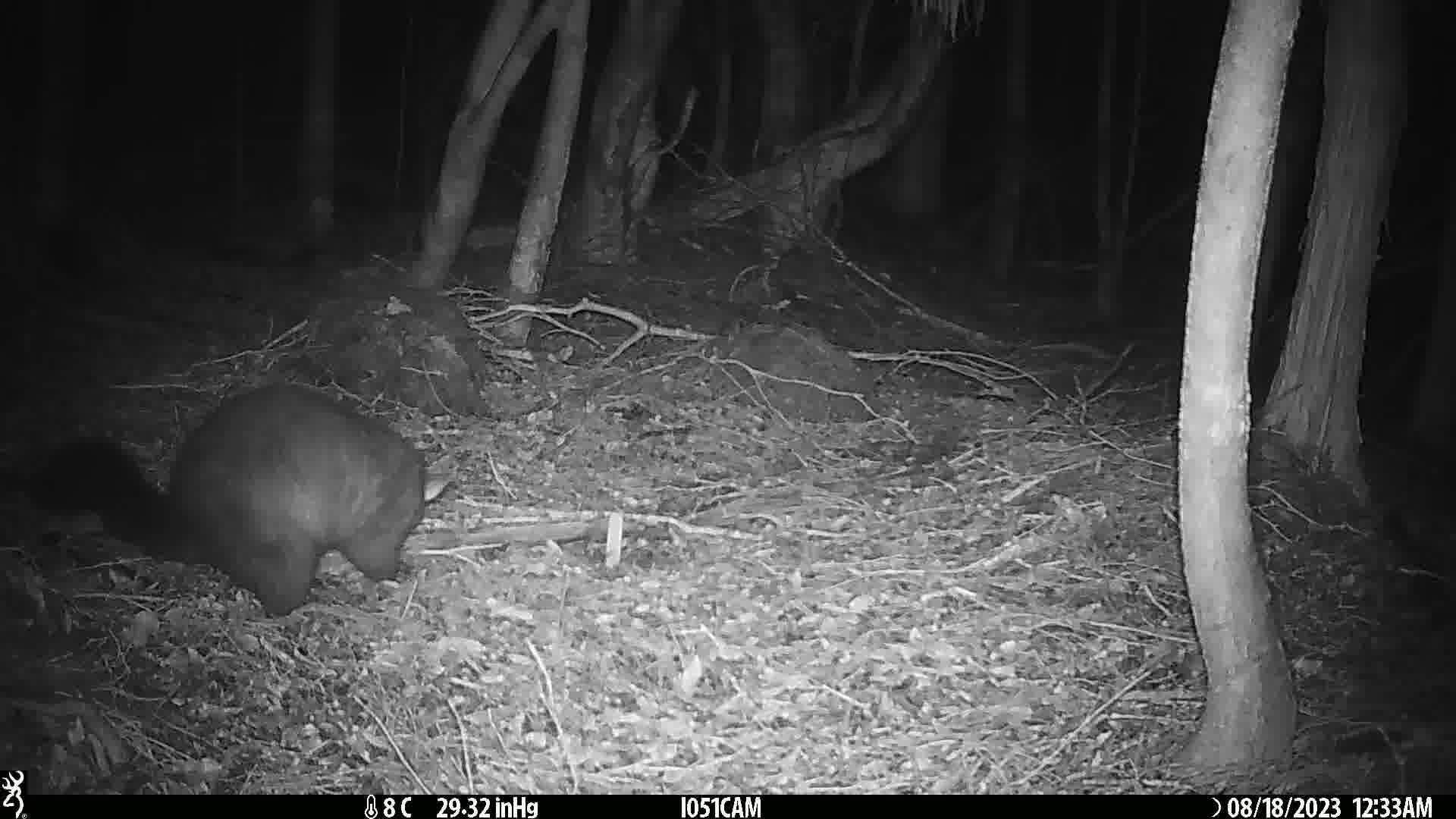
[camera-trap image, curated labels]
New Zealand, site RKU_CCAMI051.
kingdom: Animalia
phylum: Chordata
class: Mammalia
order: Diprotodontia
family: Phalangeridae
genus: Trichosurus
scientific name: Trichosurus vulpecula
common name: common brushtail possum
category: possum